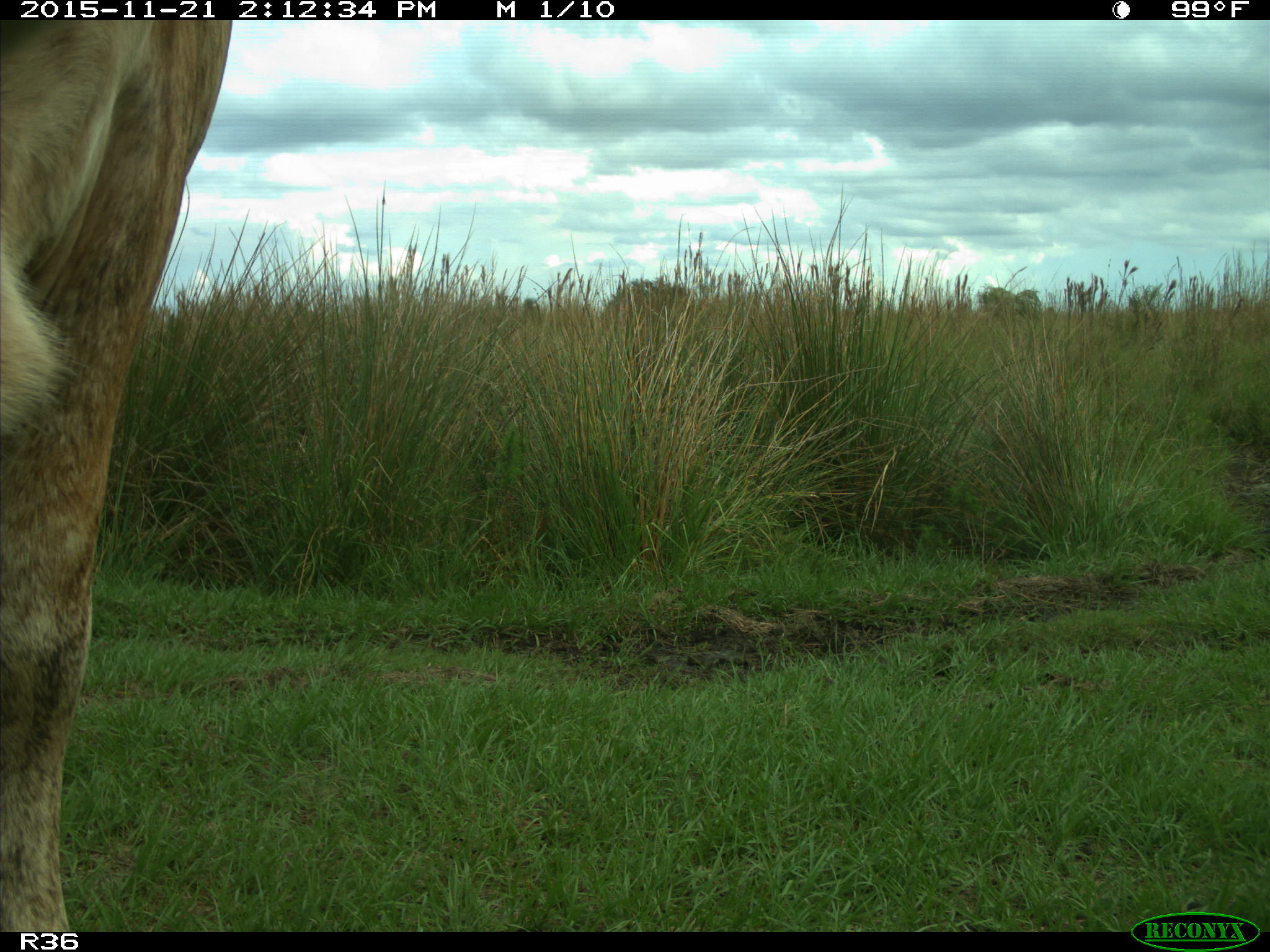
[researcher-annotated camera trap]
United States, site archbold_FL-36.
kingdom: Animalia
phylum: Chordata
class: Mammalia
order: Artiodactyla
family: Bovidae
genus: Bos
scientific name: Bos taurus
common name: domestic cow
Bos taurus (domestic cow).